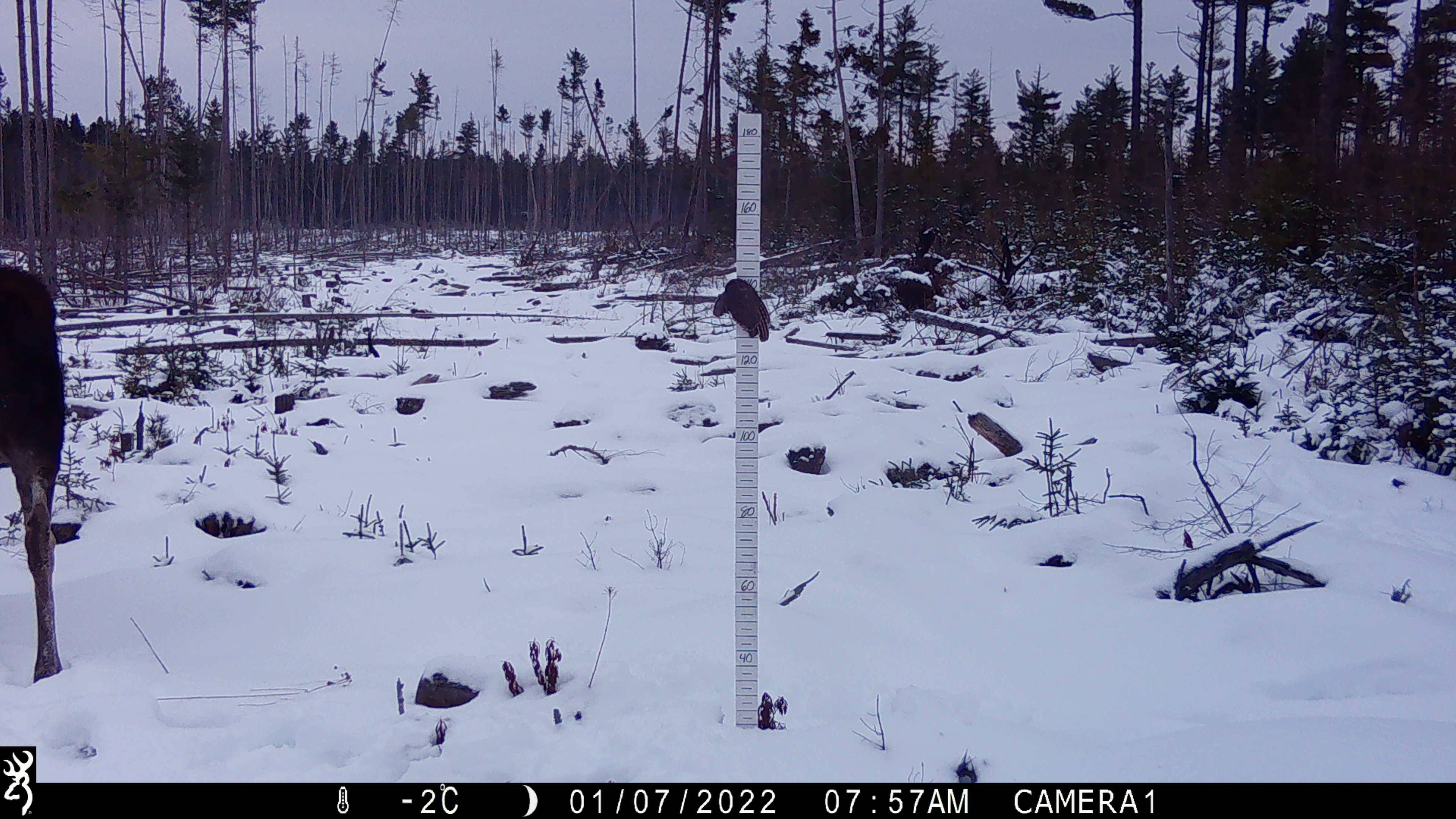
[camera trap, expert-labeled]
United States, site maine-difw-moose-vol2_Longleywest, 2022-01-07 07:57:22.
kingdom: Animalia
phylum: Chordata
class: Mammalia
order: Artiodactyla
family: Cervidae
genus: Alces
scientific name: Alces alces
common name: moose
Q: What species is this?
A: Moose (Alces alces).